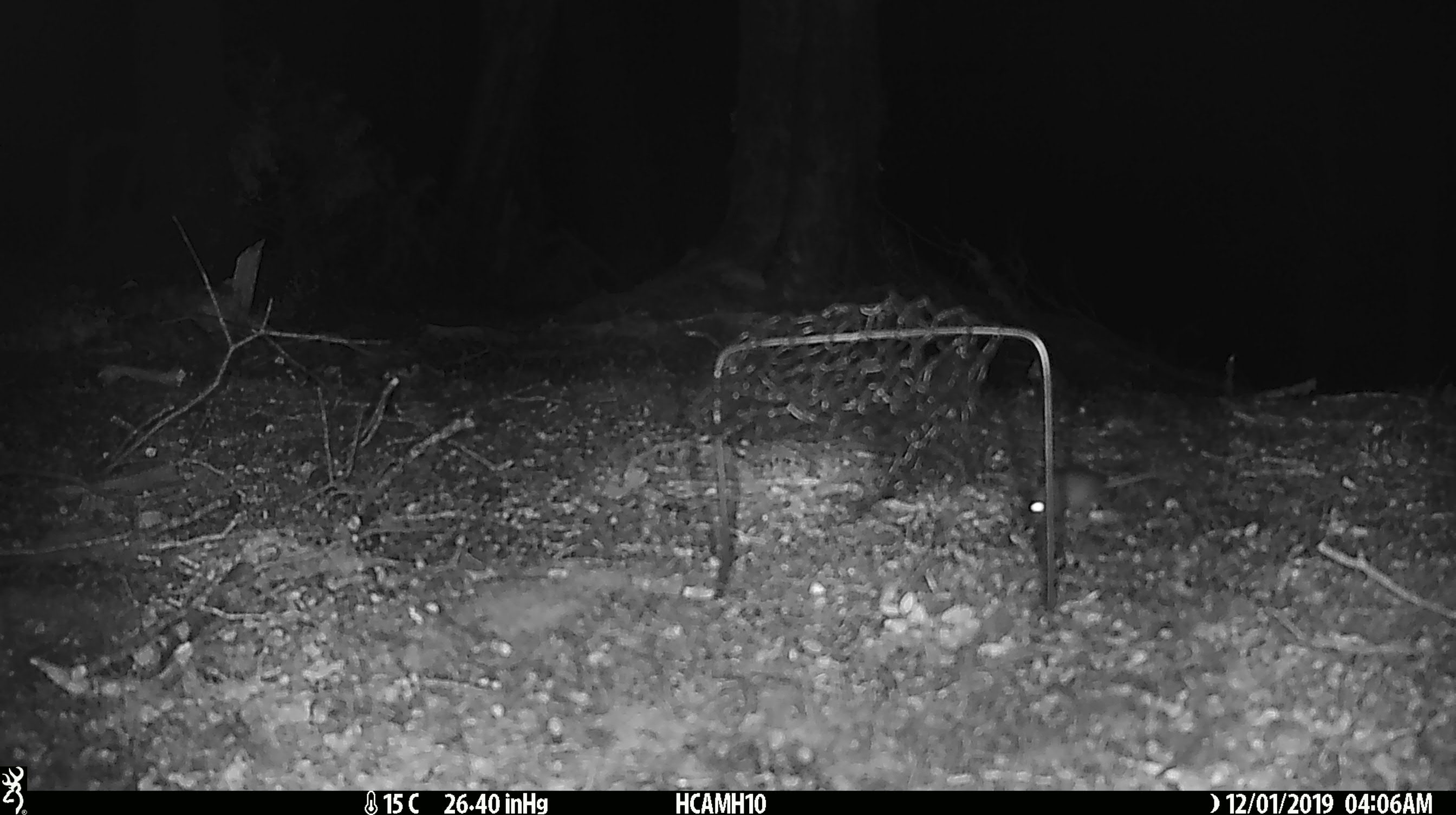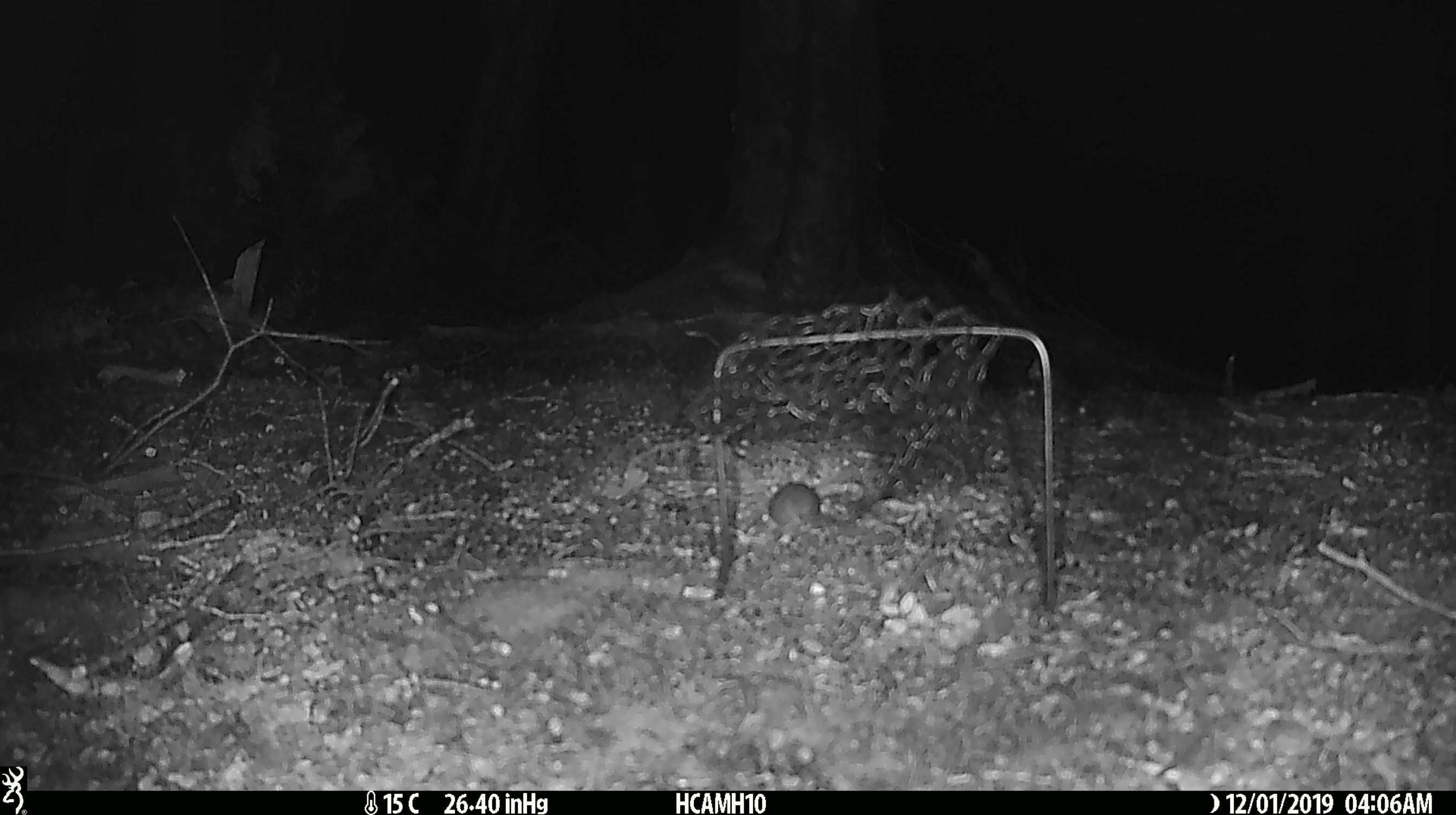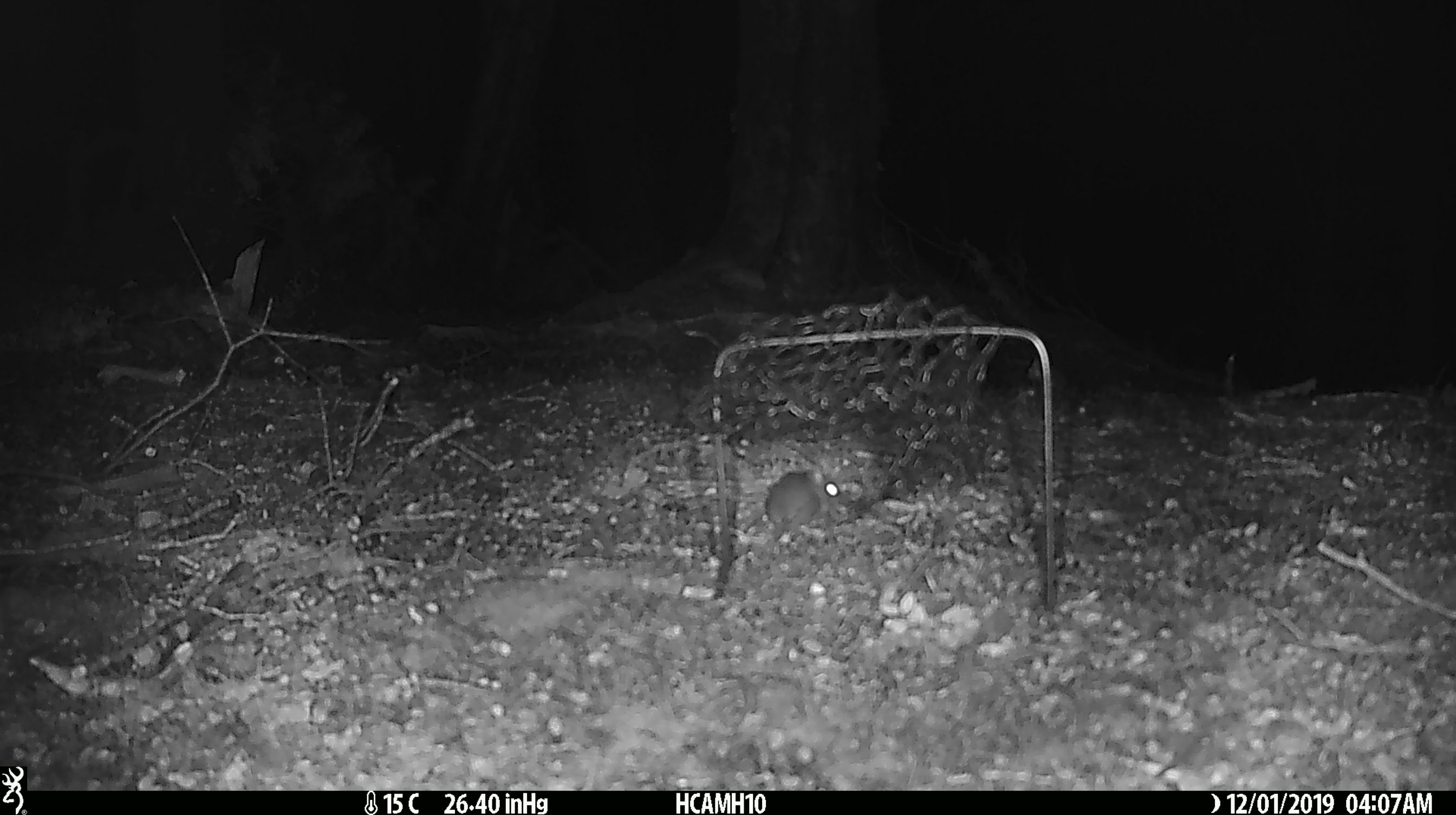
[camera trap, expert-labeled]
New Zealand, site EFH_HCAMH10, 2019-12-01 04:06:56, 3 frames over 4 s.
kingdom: Animalia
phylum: Chordata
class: Mammalia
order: Rodentia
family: Muridae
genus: Mus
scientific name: Mus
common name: mouse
Mouse (Mus).